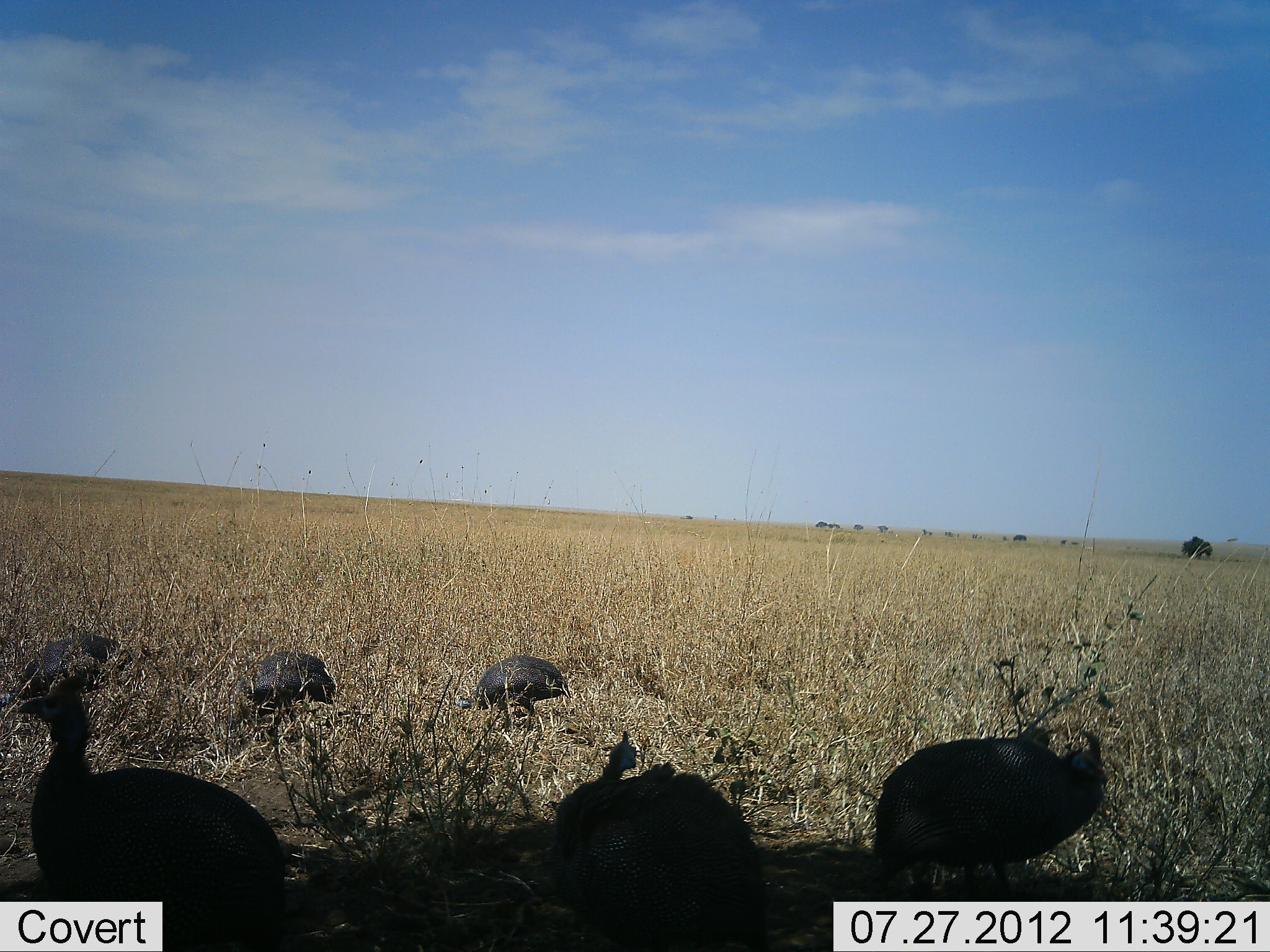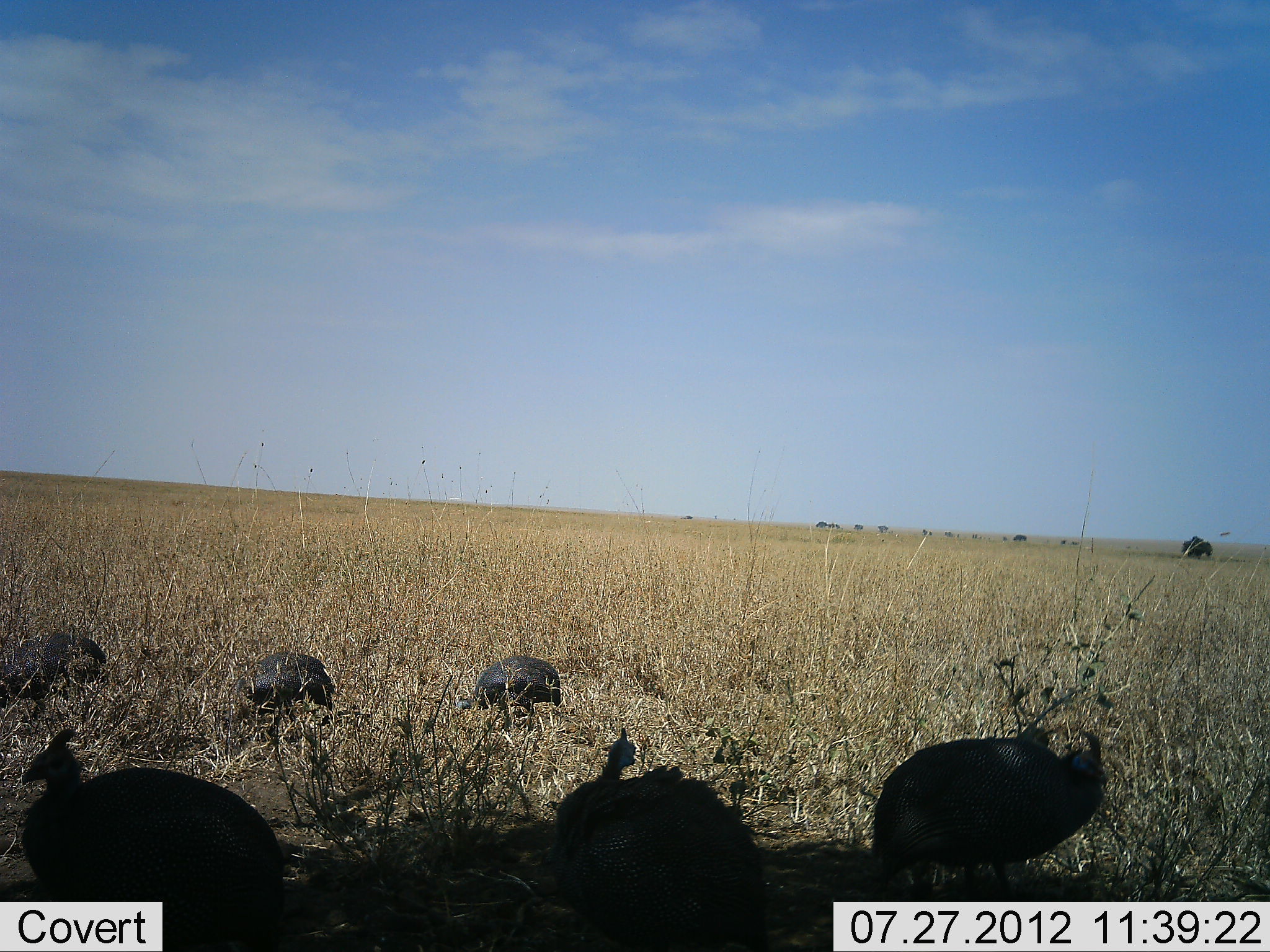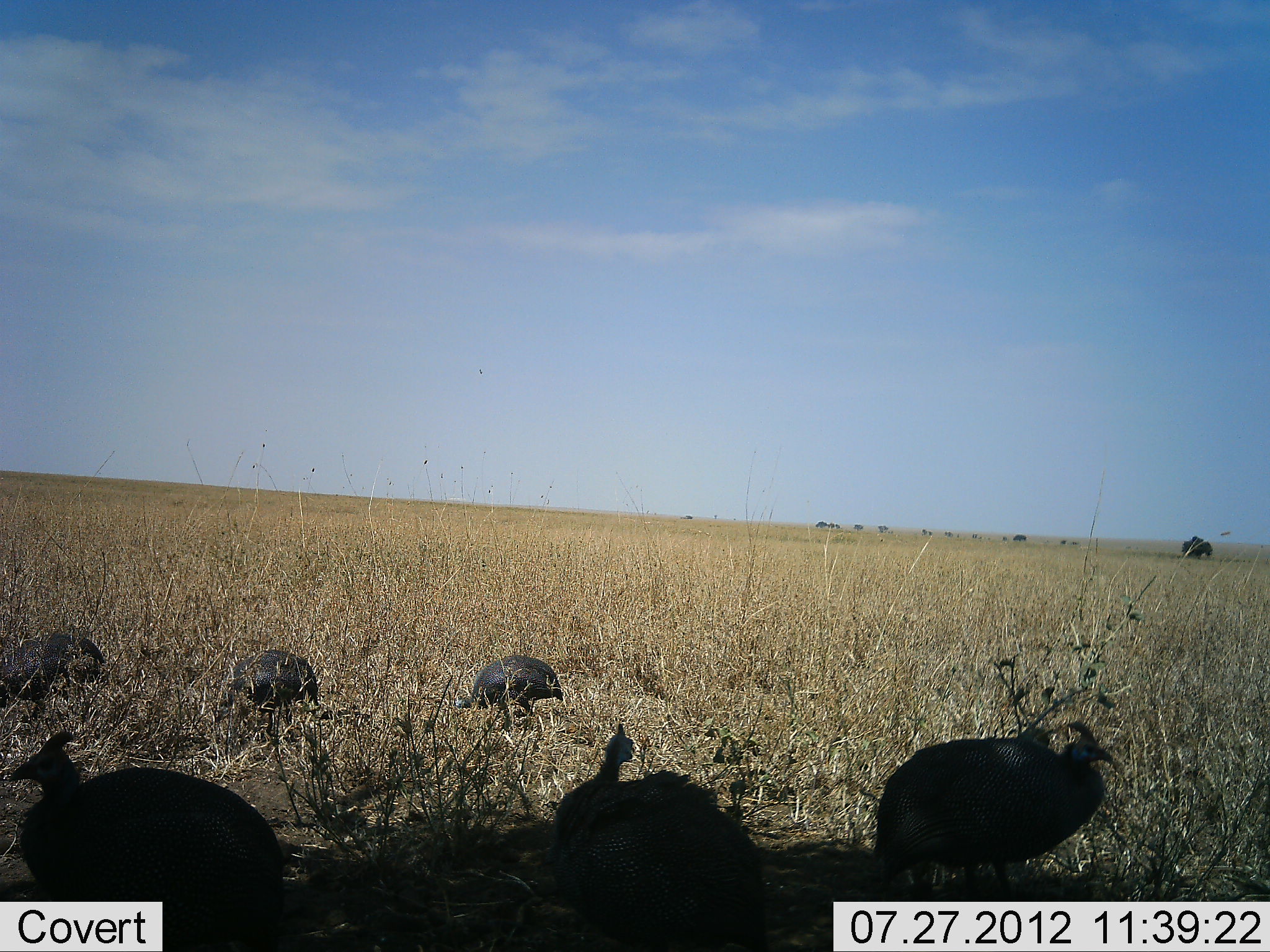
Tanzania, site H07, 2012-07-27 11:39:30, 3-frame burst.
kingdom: Animalia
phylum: Chordata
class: Aves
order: Galliformes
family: Numididae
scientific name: Numididae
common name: guinea fowl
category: guineafowl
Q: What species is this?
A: Guineafowl (guinea fowl) (Numididae).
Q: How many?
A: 6.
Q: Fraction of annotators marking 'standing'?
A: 50%.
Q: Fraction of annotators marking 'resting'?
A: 20%.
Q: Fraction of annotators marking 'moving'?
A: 10%.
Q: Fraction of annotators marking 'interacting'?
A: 10%.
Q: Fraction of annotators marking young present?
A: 0%.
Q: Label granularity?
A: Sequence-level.